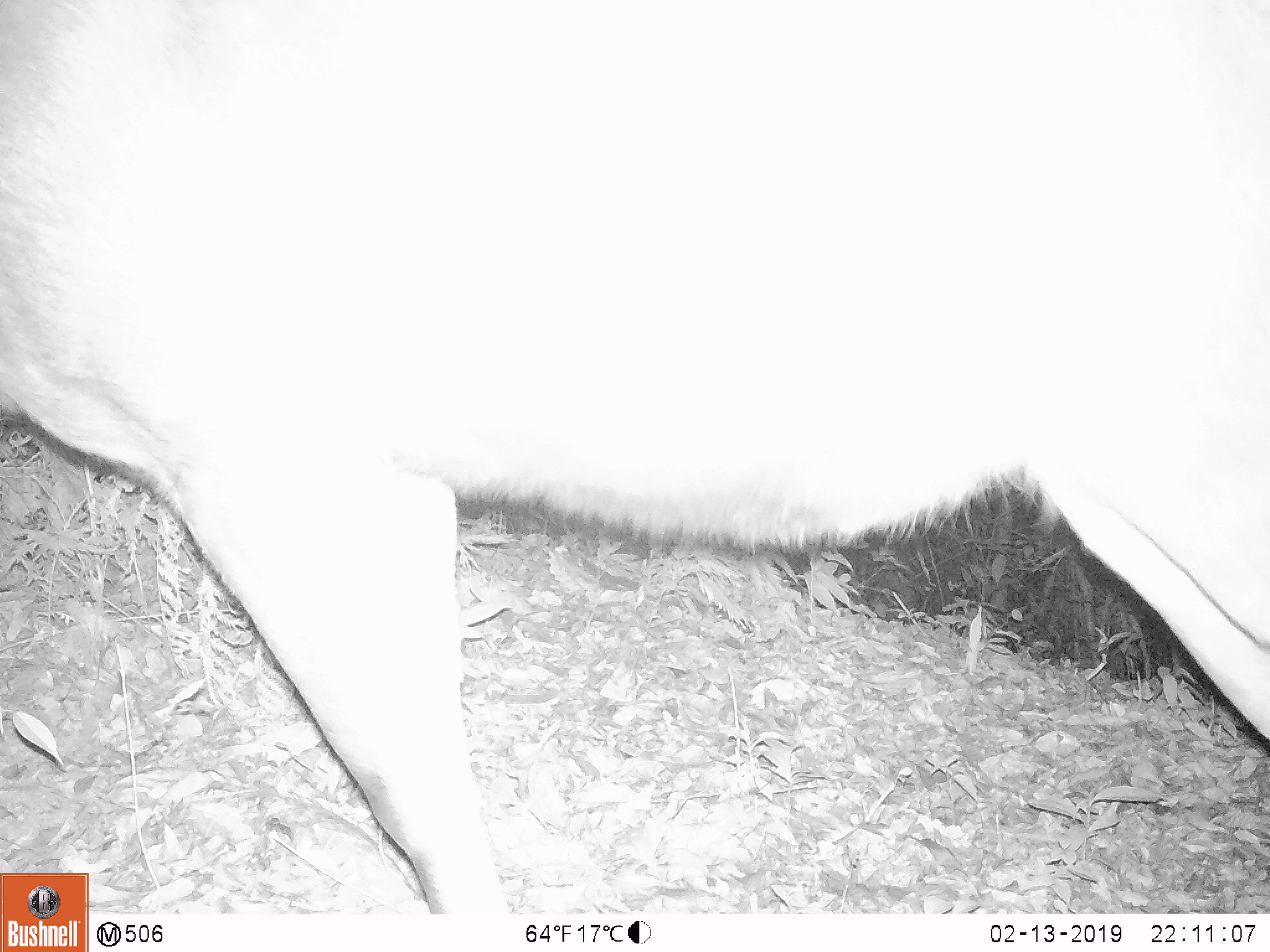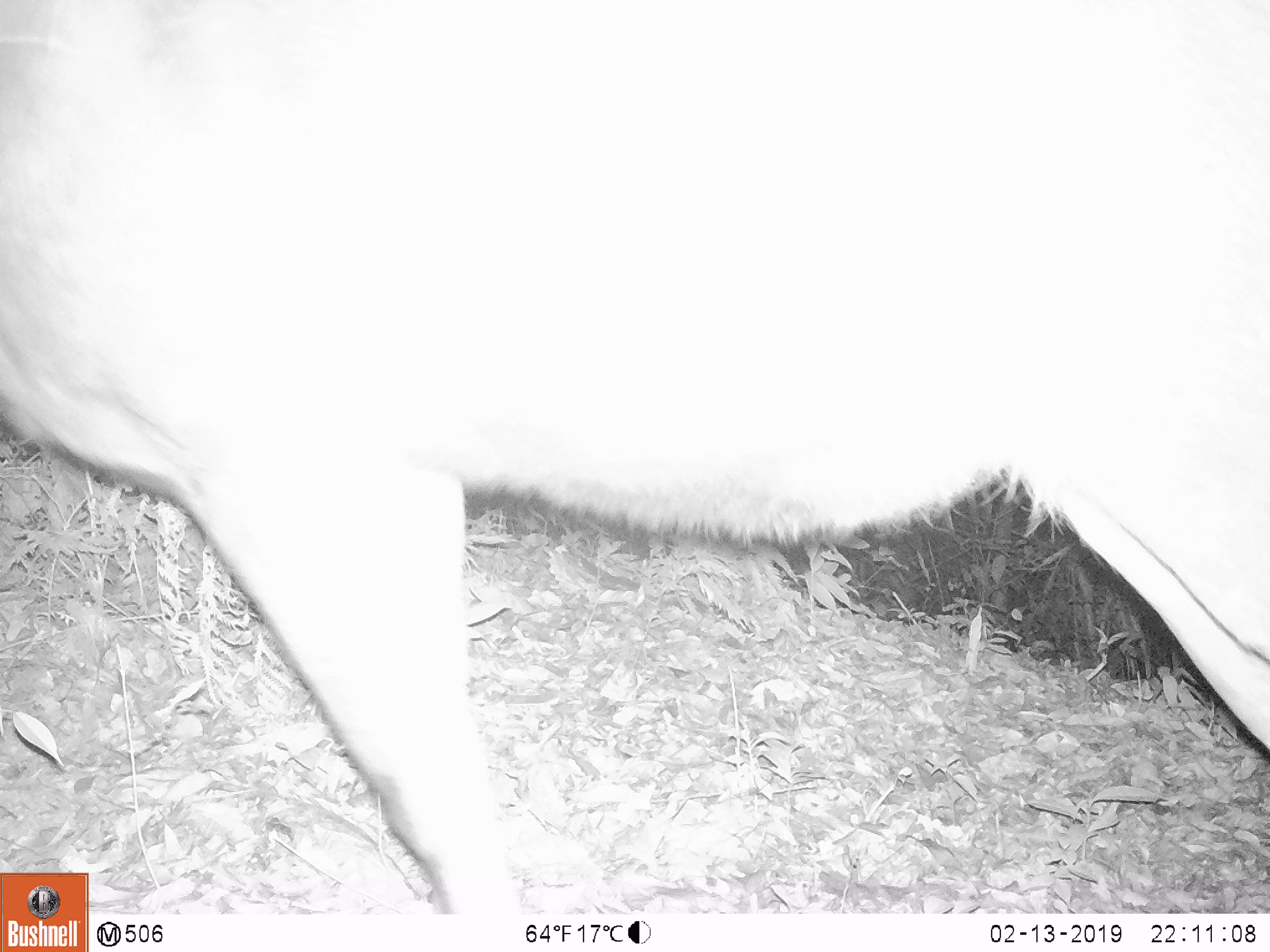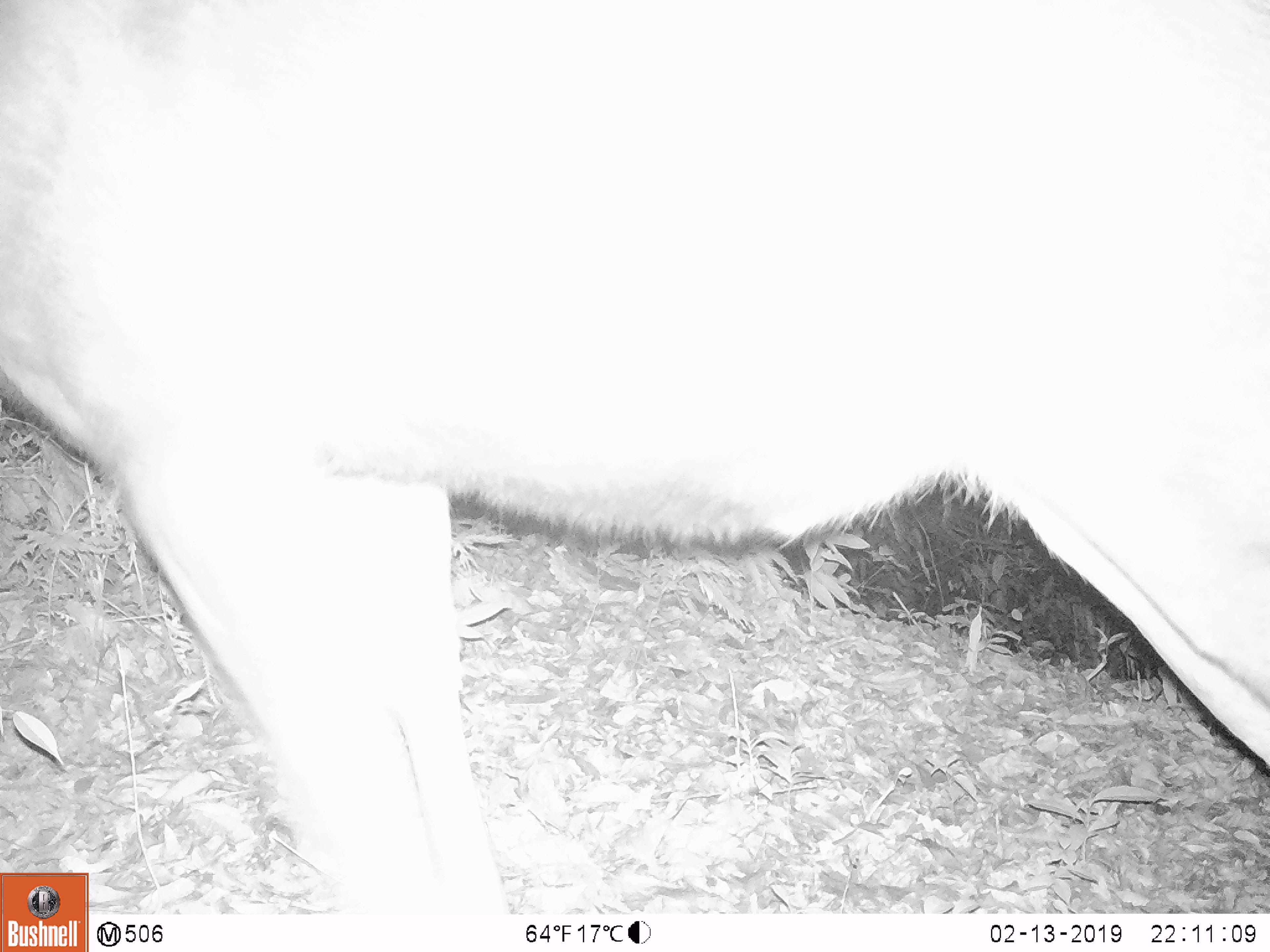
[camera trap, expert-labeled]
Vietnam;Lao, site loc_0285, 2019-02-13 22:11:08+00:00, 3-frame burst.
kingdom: Animalia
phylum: Chordata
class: Mammalia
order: Artiodactyla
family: Cervidae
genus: Rusa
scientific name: Rusa unicolor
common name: sambar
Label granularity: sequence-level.